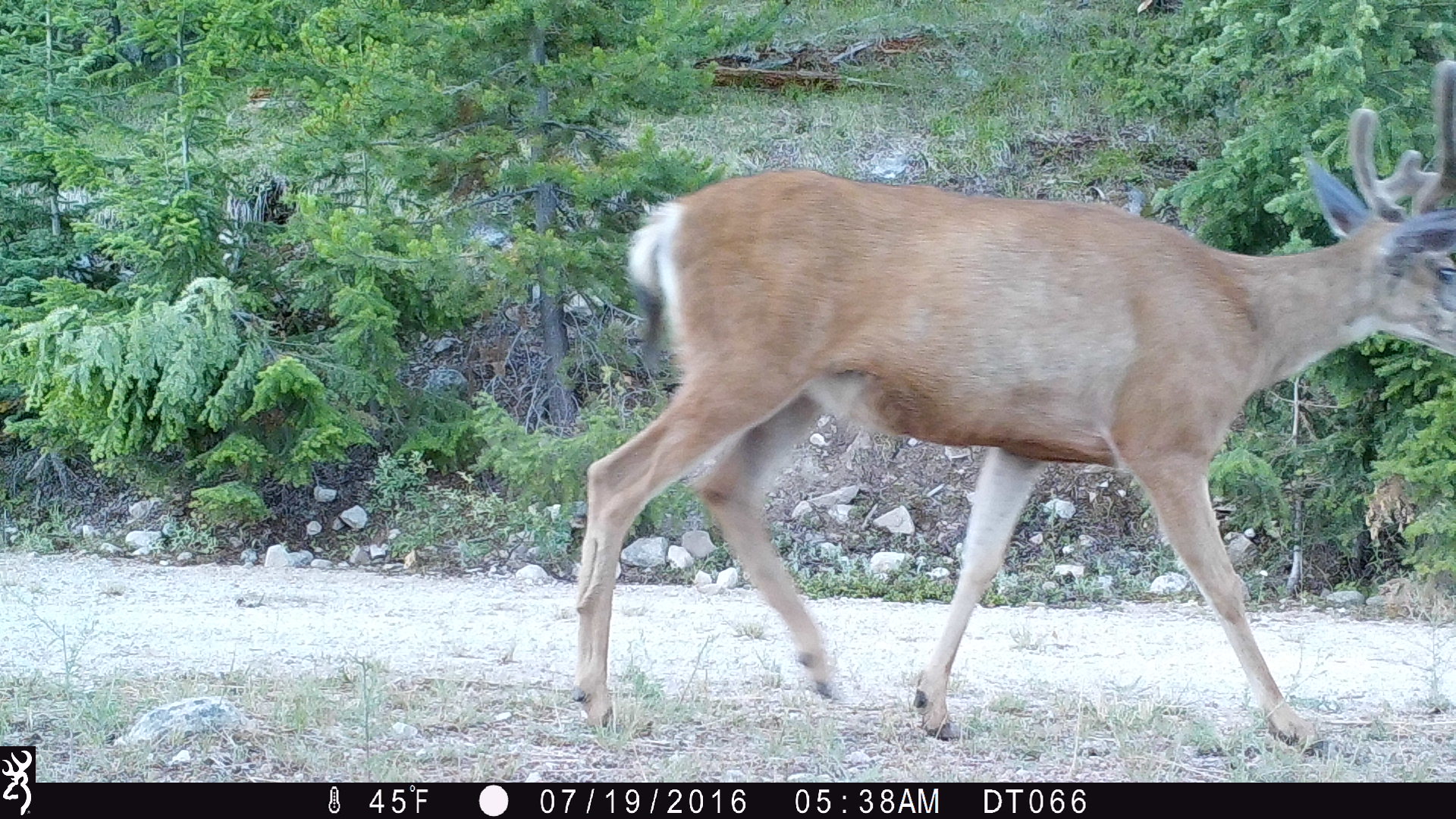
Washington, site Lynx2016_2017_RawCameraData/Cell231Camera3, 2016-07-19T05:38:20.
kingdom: Animalia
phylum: Chordata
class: Mammalia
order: Artiodactyla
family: Cervidae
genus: Odocoileus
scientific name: Odocoileus hemionus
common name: mule deer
Odocoileus hemionus (mule deer). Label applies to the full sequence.